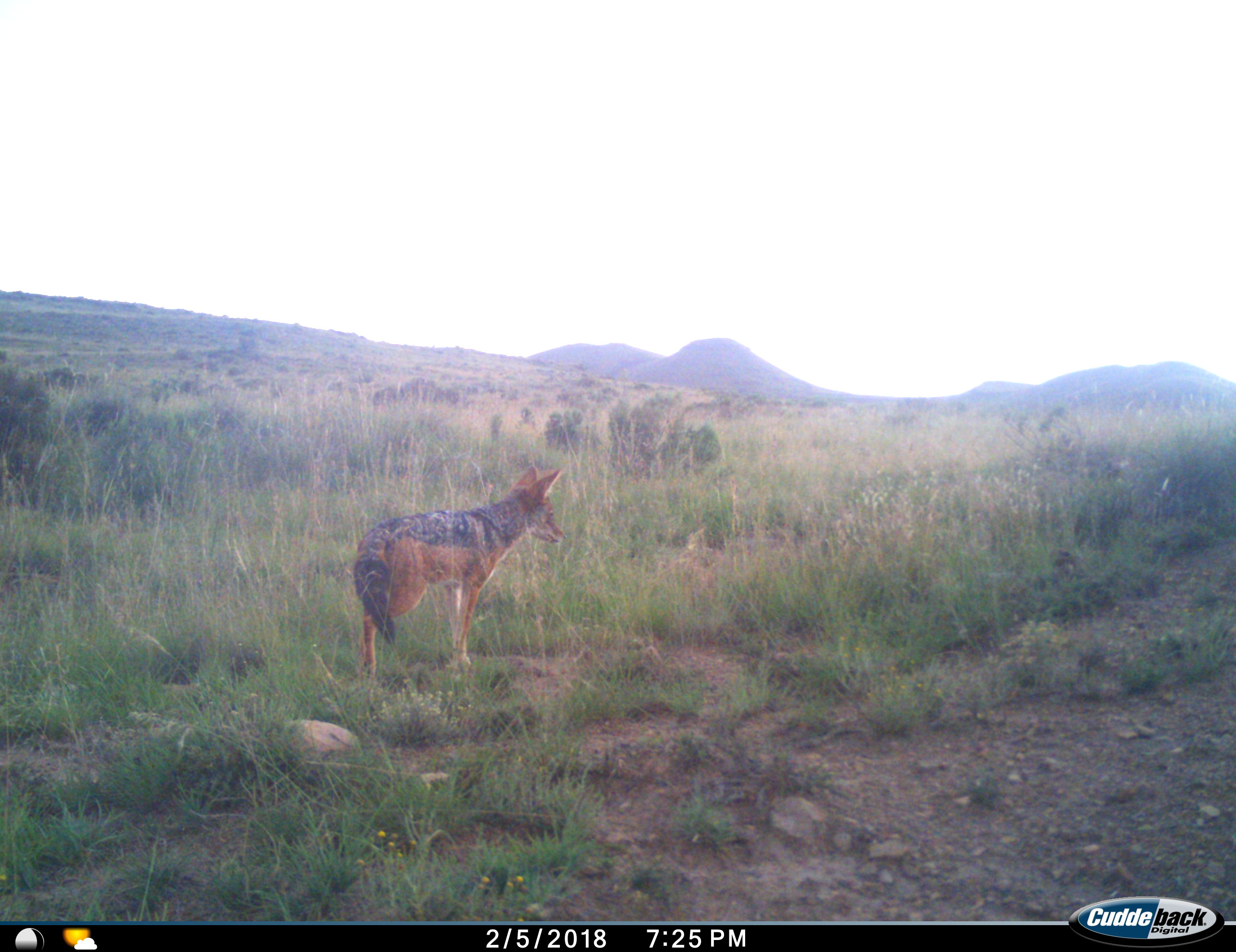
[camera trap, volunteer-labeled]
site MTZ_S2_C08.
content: unidentified animal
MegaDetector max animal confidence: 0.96